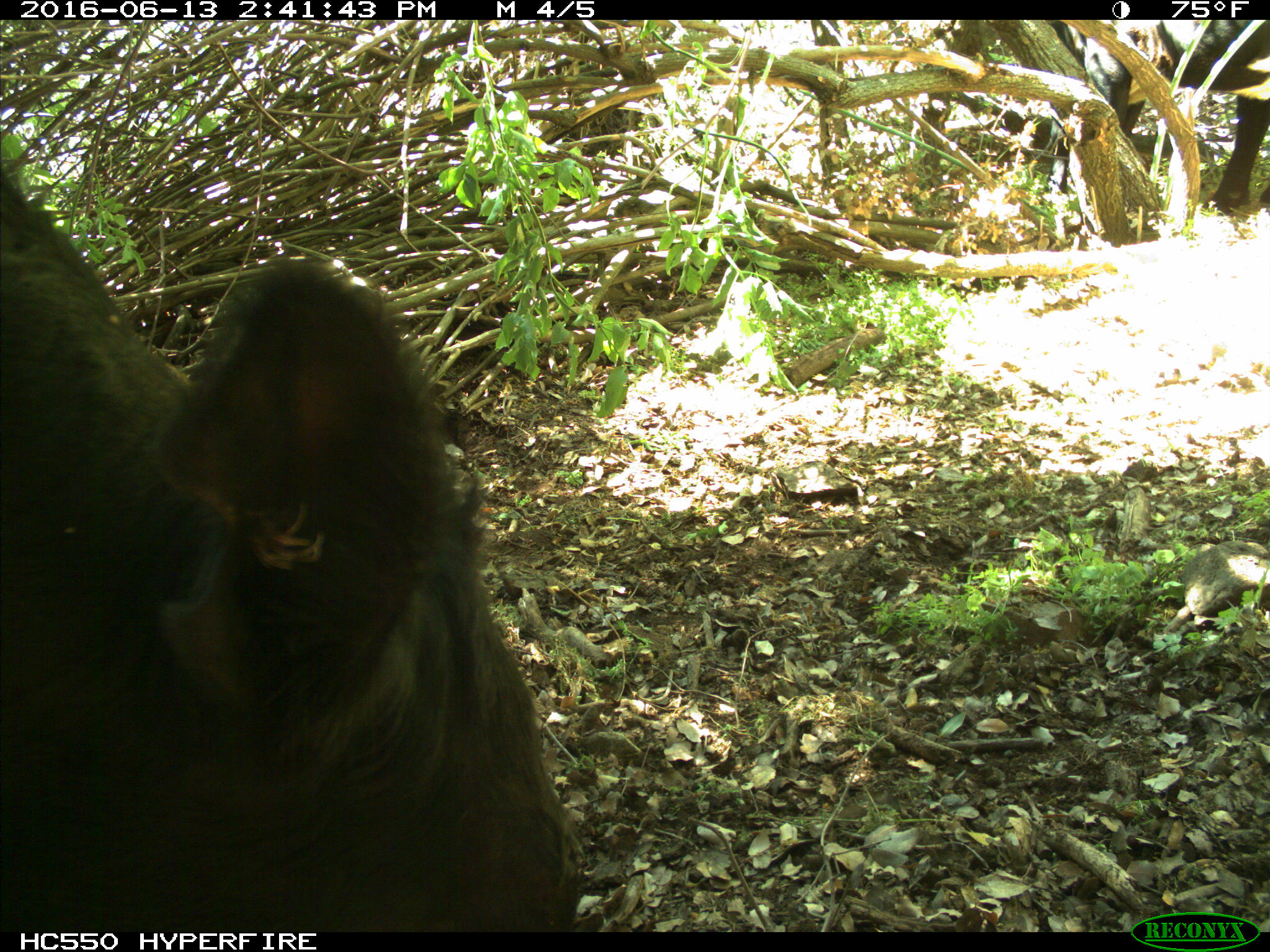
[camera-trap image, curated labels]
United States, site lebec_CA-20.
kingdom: Animalia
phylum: Chordata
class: Mammalia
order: Artiodactyla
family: Bovidae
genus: Bos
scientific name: Bos taurus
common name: domestic cow